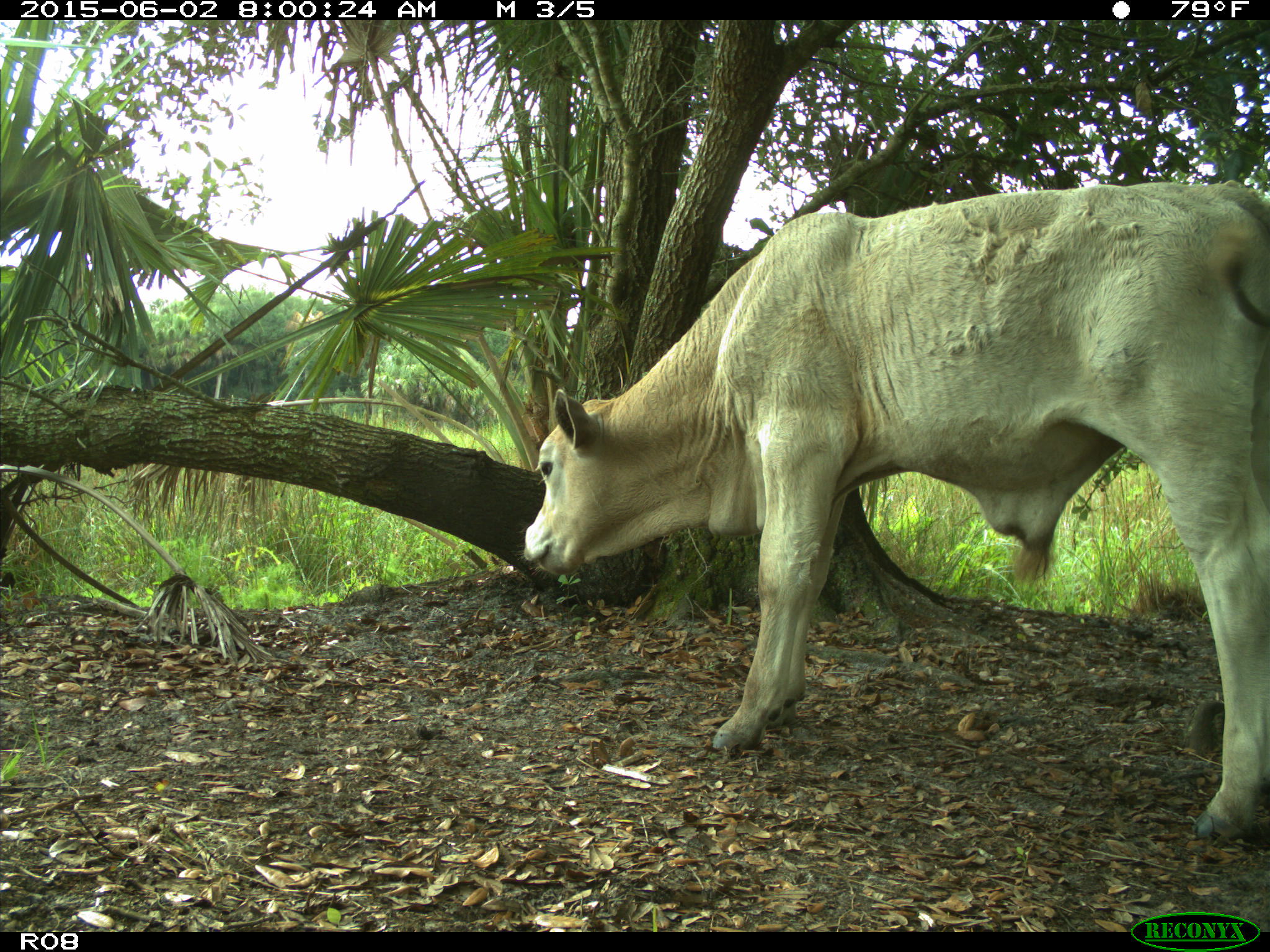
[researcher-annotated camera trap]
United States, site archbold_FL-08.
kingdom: Animalia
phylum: Chordata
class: Mammalia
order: Artiodactyla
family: Bovidae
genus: Bos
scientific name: Bos taurus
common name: domestic cow